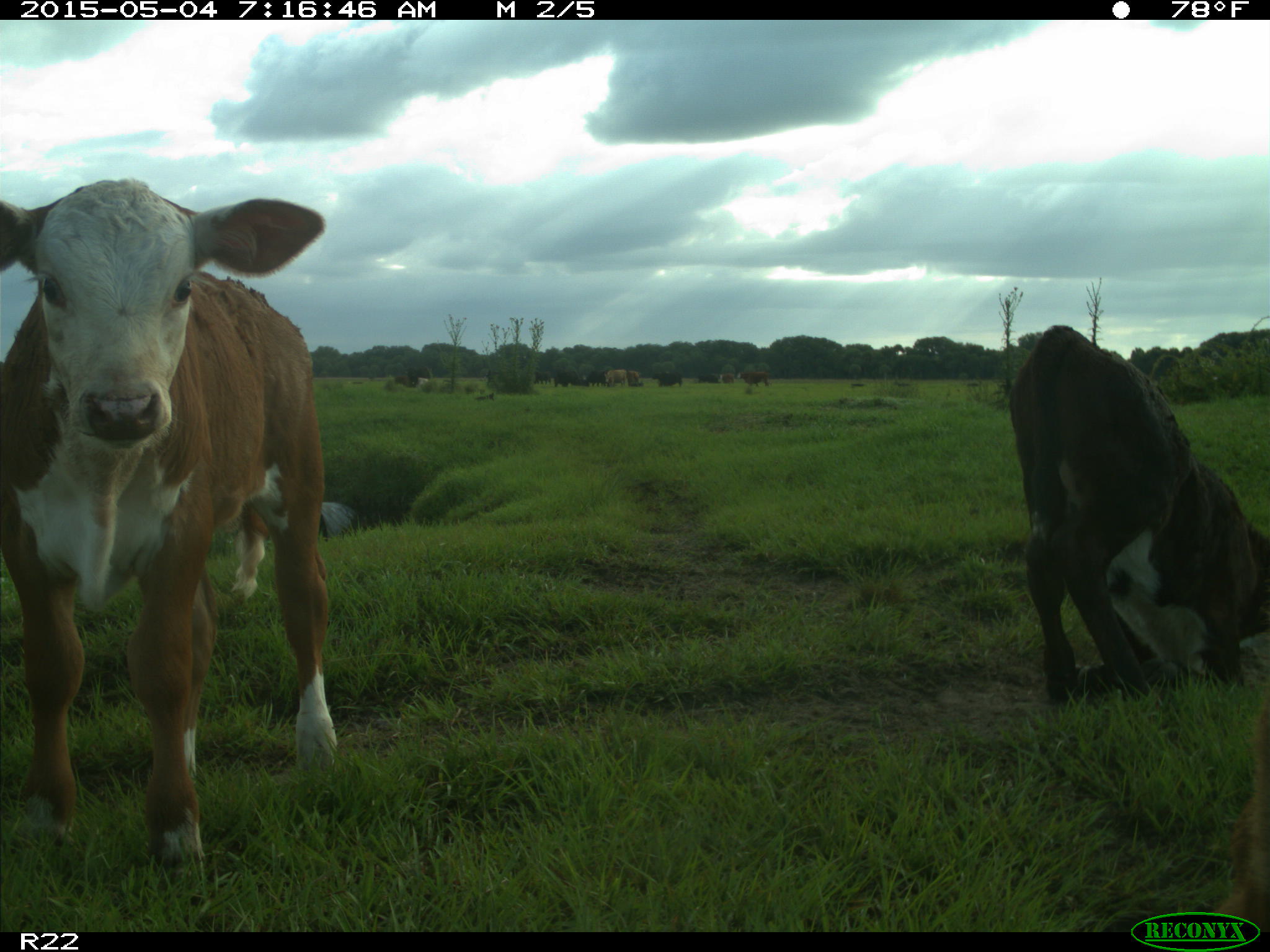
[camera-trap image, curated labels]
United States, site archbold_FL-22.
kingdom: Animalia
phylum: Chordata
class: Mammalia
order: Artiodactyla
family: Bovidae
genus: Bos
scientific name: Bos taurus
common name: domestic cow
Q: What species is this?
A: Bos taurus (domestic cow).